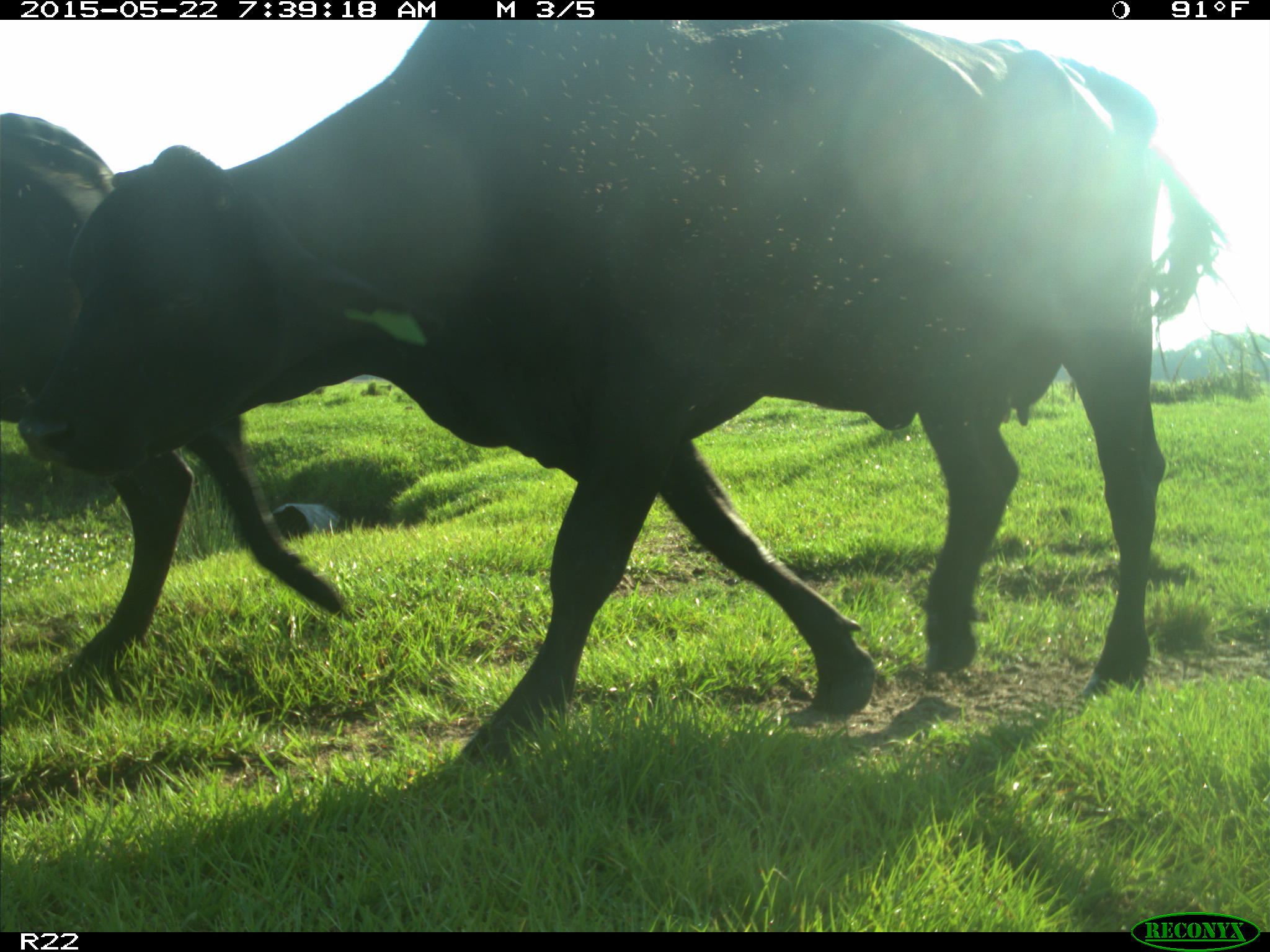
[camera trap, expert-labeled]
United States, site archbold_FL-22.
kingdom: Animalia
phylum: Chordata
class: Mammalia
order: Artiodactyla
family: Bovidae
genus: Bos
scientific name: Bos taurus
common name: domestic cow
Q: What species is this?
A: Bos taurus (domestic cow).